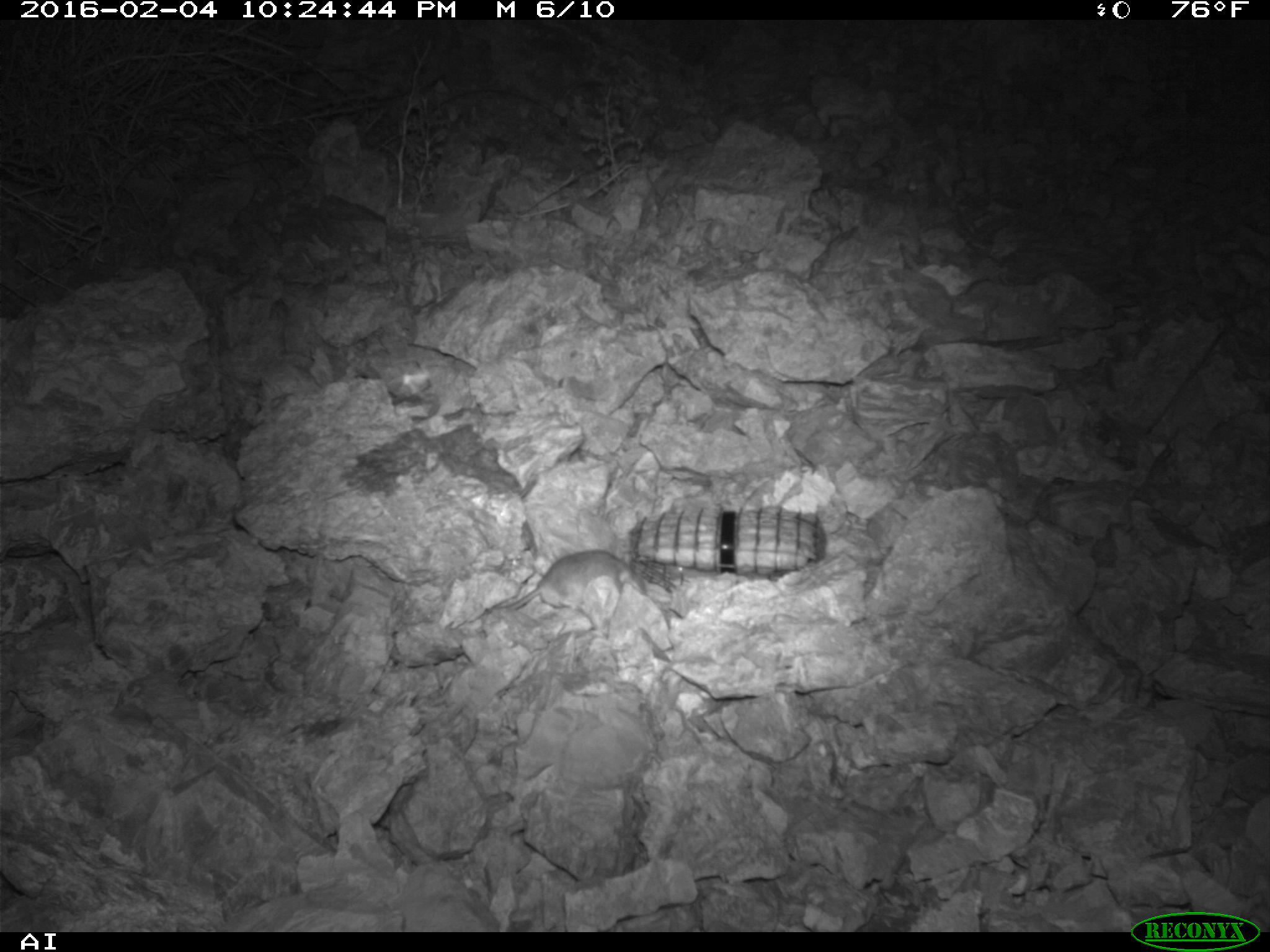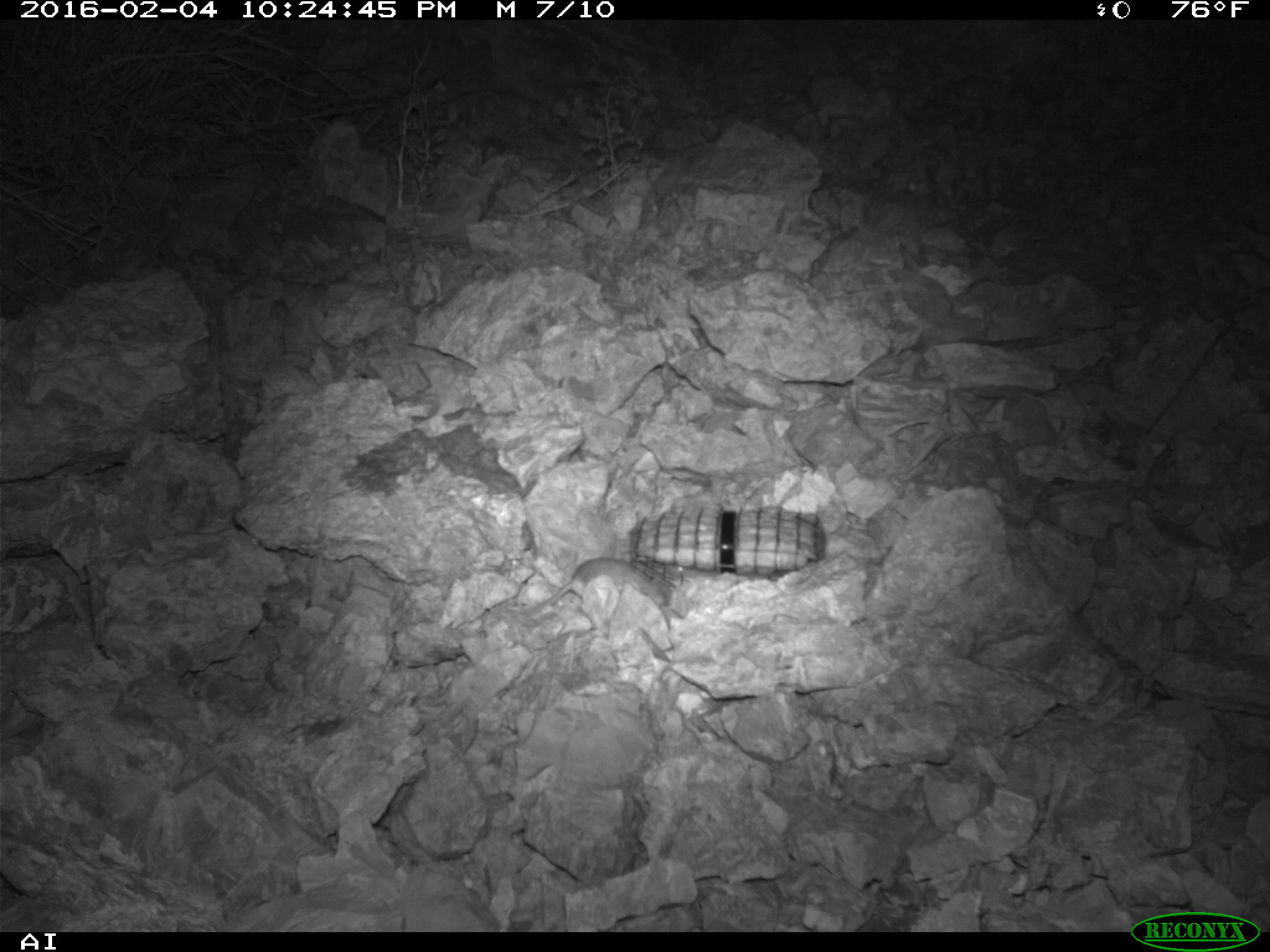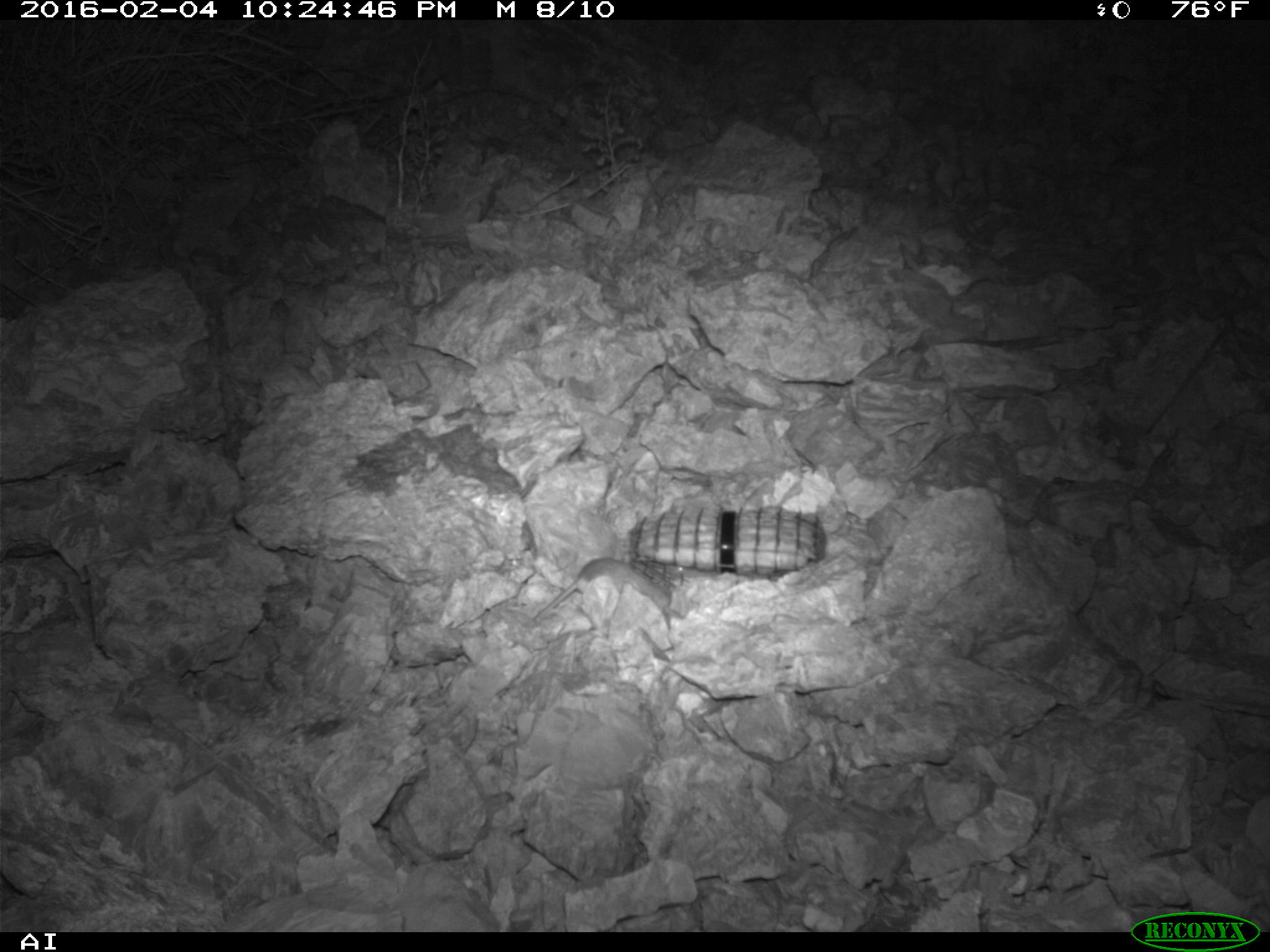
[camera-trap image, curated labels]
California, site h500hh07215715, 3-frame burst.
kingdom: Animalia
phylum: Chordata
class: Mammalia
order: Rodentia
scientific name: Rodentia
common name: rodent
Rodent (Rodentia).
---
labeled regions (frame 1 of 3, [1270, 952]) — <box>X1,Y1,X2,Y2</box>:
rodent: <box>507,547,648,631</box>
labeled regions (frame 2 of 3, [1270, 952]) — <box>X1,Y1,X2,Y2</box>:
rodent: <box>502,557,668,616</box>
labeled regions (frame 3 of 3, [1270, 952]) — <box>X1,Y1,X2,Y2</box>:
rodent: <box>531,556,670,632</box>